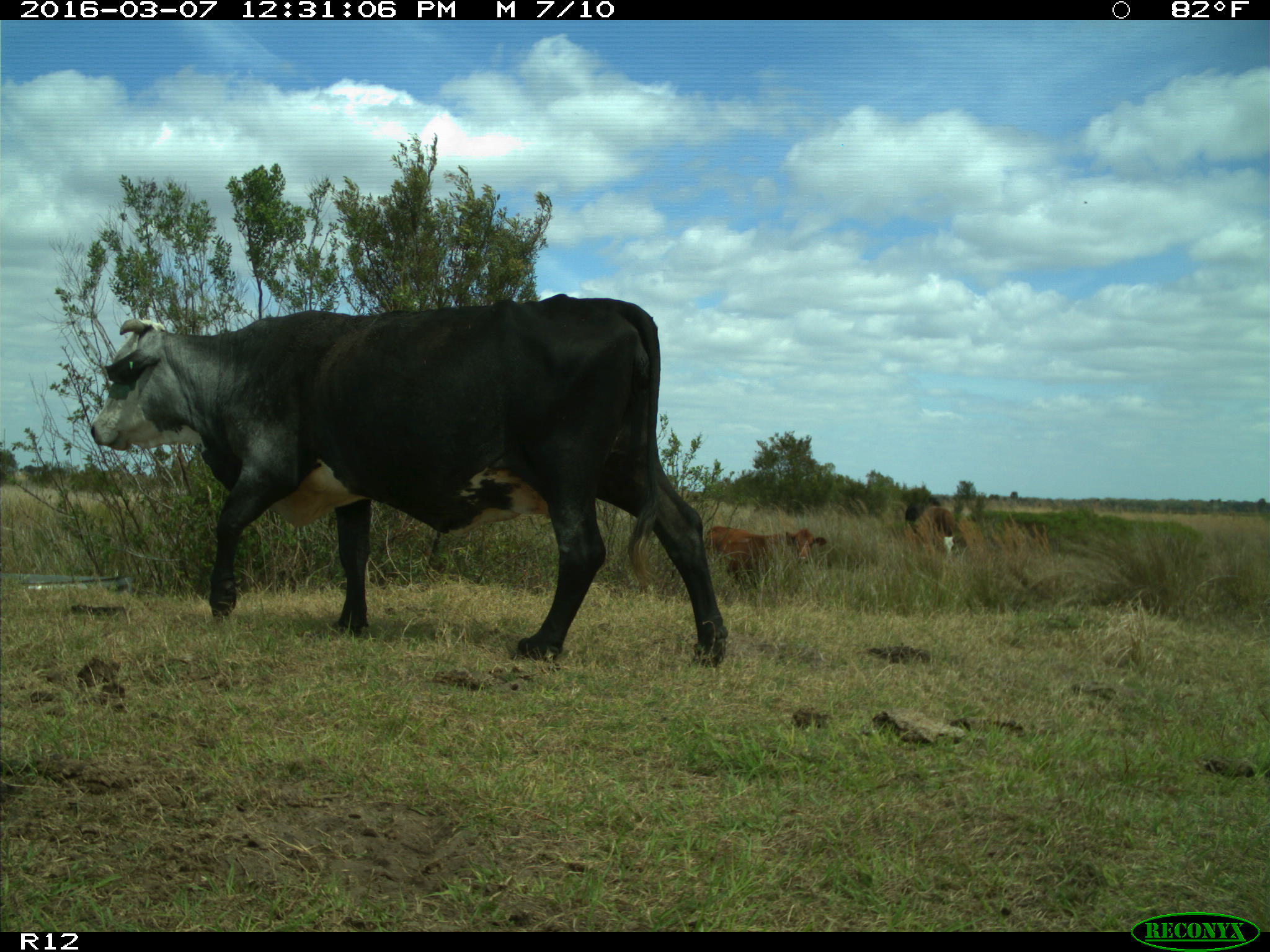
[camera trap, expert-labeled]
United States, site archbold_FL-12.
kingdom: Animalia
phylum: Chordata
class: Mammalia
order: Artiodactyla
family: Bovidae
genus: Bos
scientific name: Bos taurus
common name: domestic cow